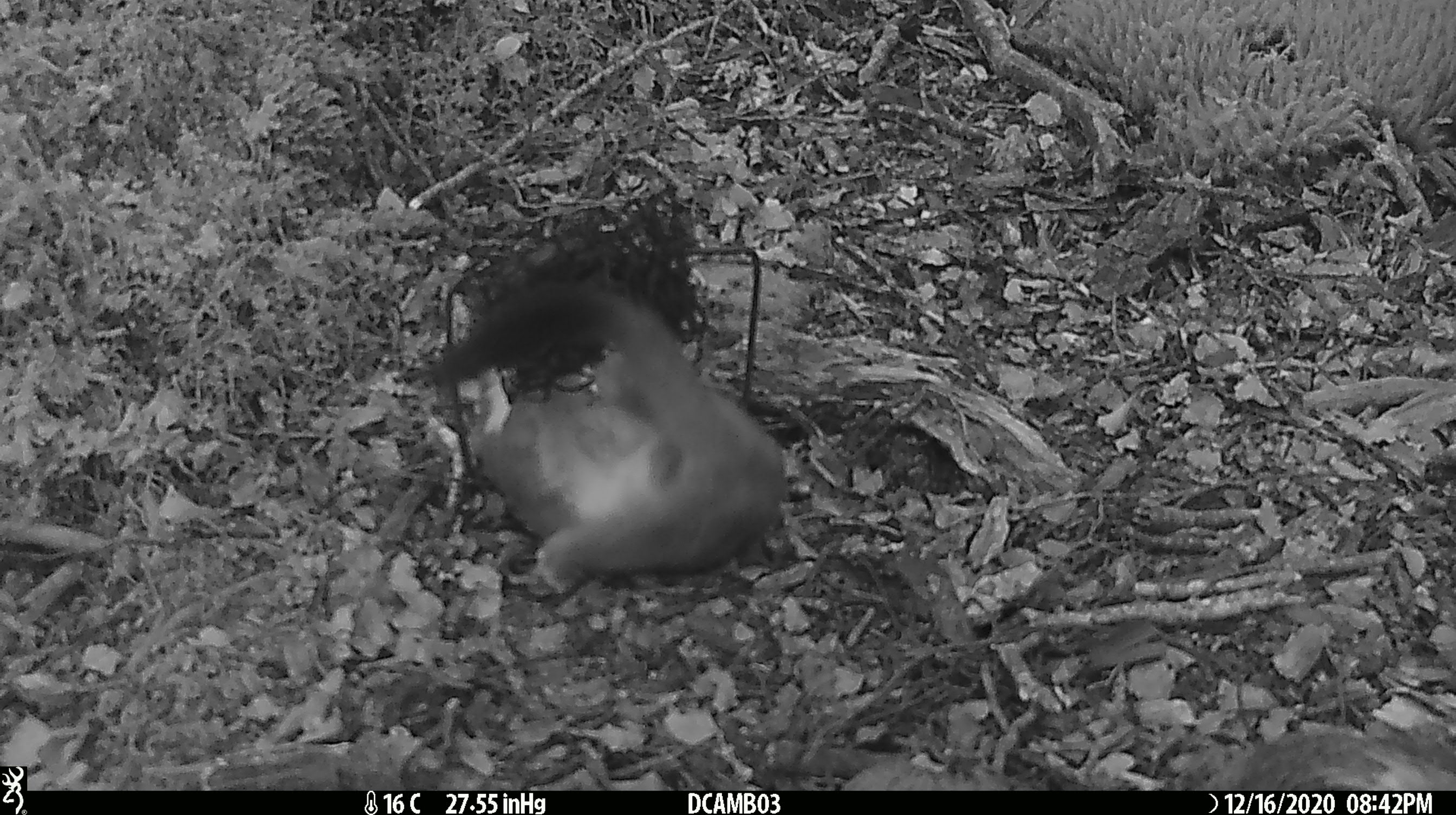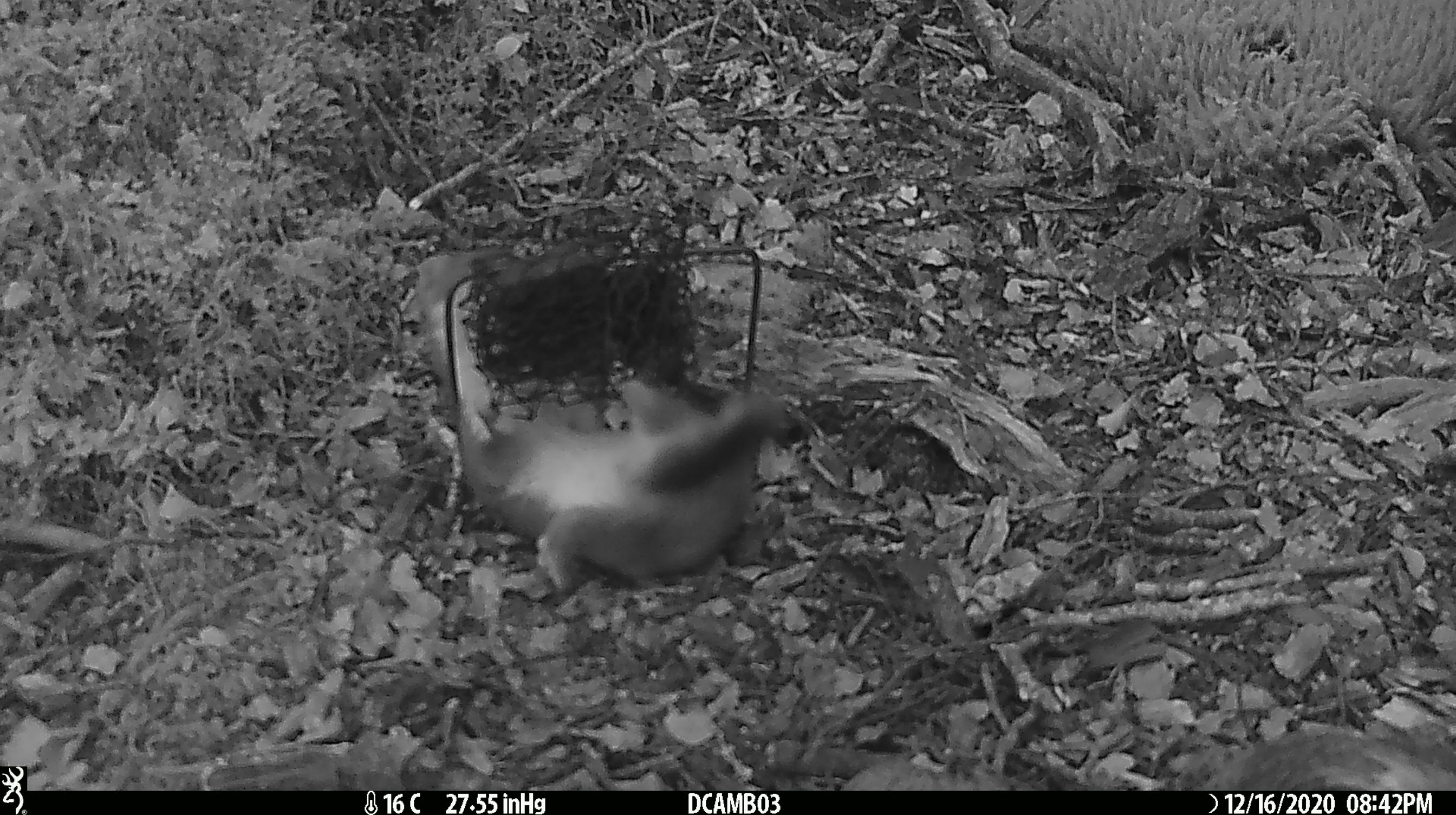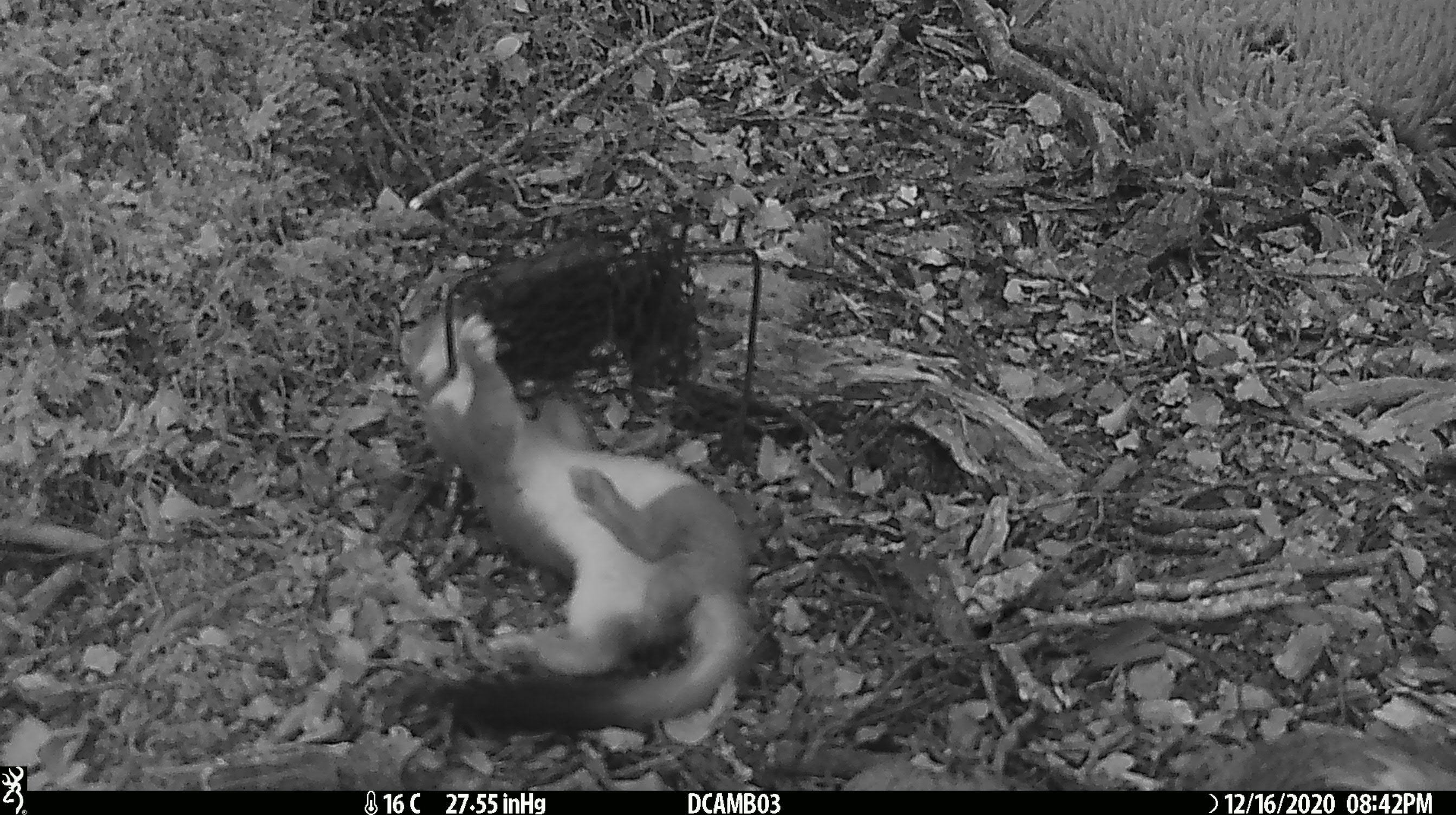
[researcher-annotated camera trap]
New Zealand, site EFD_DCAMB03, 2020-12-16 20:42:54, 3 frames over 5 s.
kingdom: Animalia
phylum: Chordata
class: Mammalia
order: Carnivora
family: Mustelidae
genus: Mustela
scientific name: Mustela erminea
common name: stoat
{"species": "stoat (Mustela erminea)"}